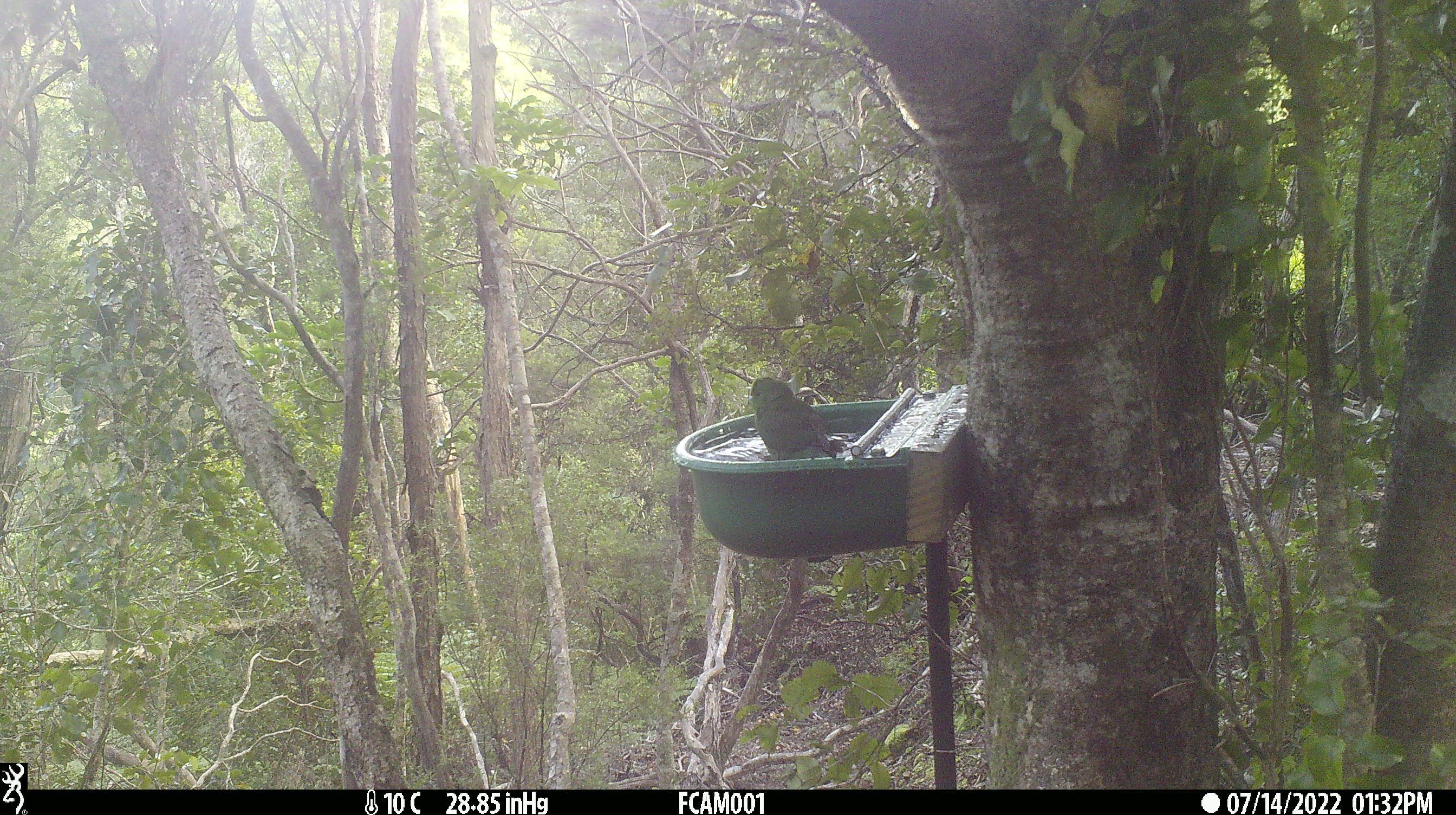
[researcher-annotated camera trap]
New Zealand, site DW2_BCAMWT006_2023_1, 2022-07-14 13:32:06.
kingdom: Animalia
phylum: Chordata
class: Aves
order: Psittaciformes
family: Psittaculidae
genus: Cyanoramphus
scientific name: Cyanoramphus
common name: parakeet